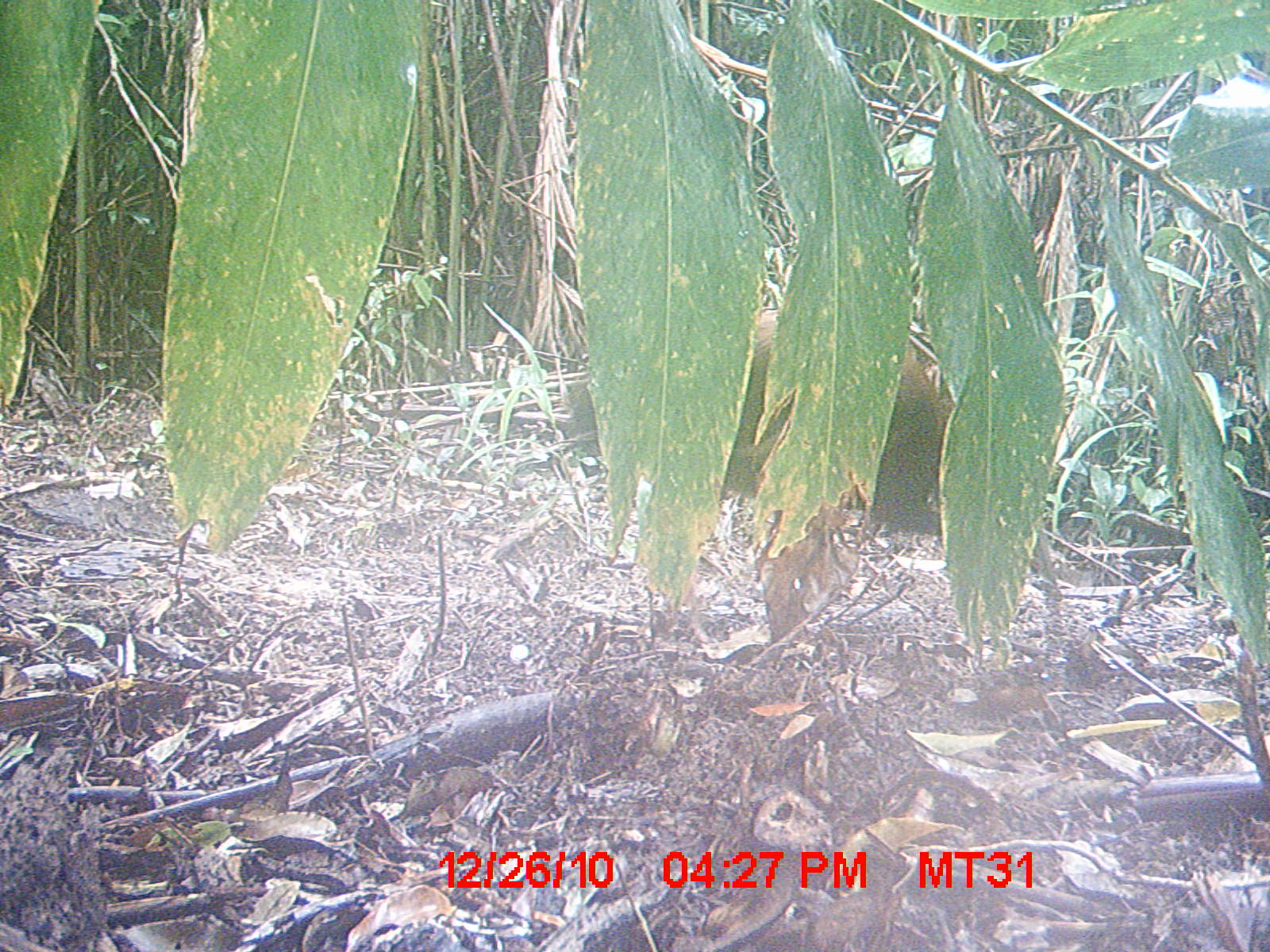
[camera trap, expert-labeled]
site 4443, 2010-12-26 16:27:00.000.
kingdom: Animalia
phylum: Chordata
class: Aves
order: Pelecaniformes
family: Threskiornithidae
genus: Lophotibis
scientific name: Lophotibis cristata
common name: madagascan ibis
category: lophotibis cristataa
Lophotibis cristataa (madagascan ibis) (Lophotibis cristata), count 1.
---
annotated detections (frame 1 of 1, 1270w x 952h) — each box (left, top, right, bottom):
lophotibis cristataa: (562, 307, 1061, 645)